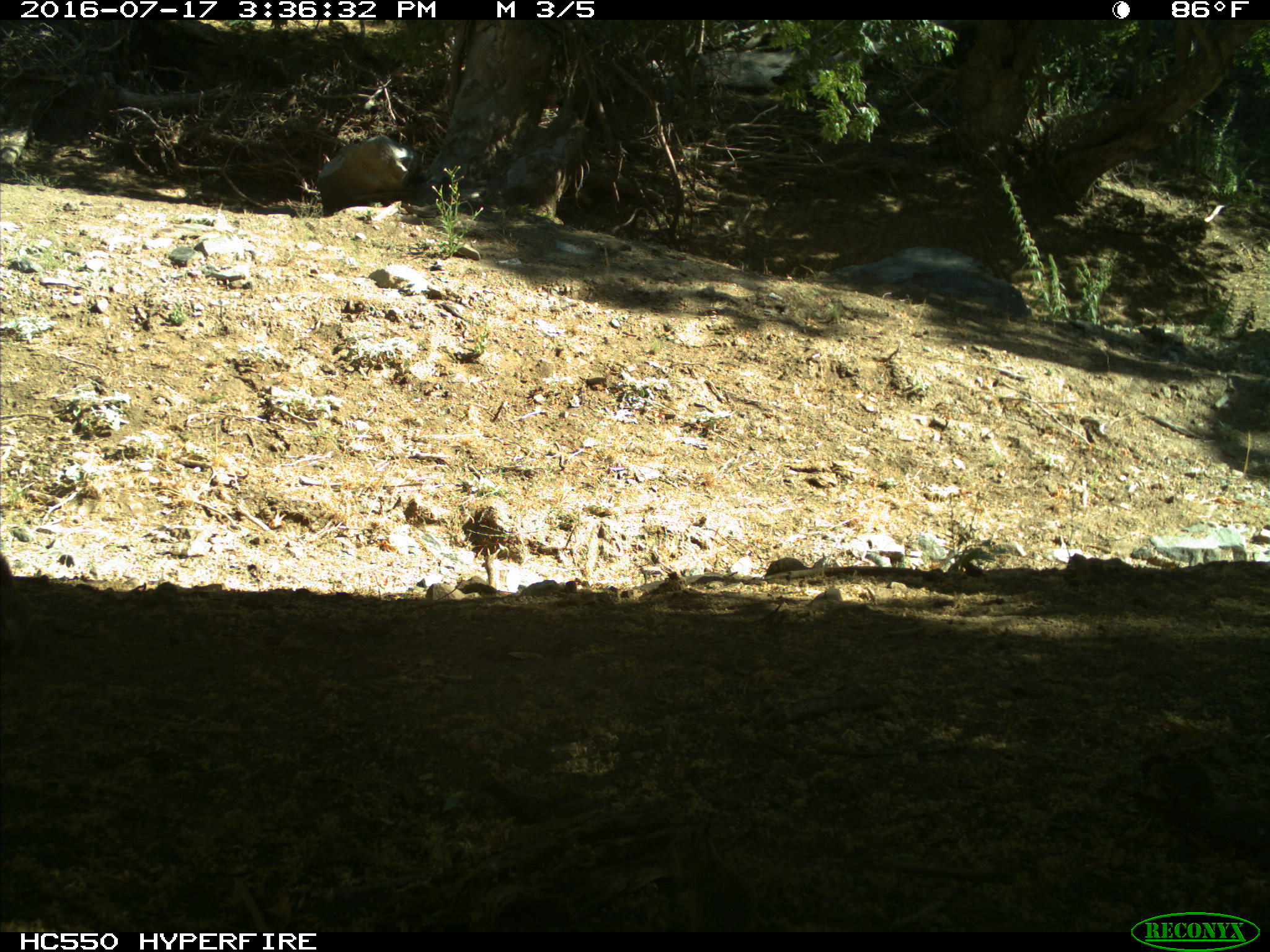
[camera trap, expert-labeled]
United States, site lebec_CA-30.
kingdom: Animalia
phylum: Chordata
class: Mammalia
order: Rodentia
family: Sciuridae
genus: Otospermophilus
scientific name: Otospermophilus beecheyi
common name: california ground squirrel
Otospermophilus beecheyi (california ground squirrel).